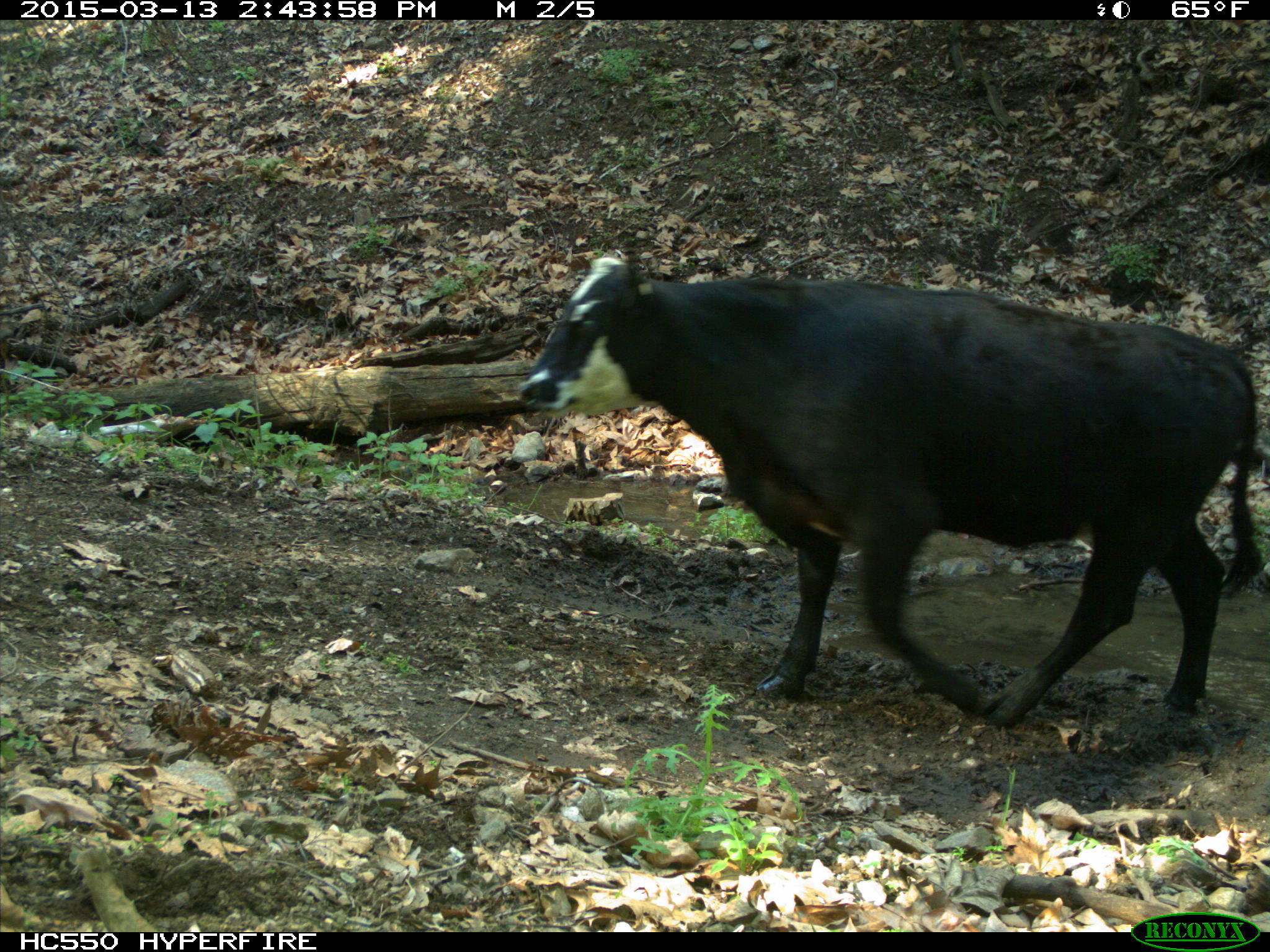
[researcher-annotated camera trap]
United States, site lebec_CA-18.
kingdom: Animalia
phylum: Chordata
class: Mammalia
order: Artiodactyla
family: Bovidae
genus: Bos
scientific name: Bos taurus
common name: domestic cow